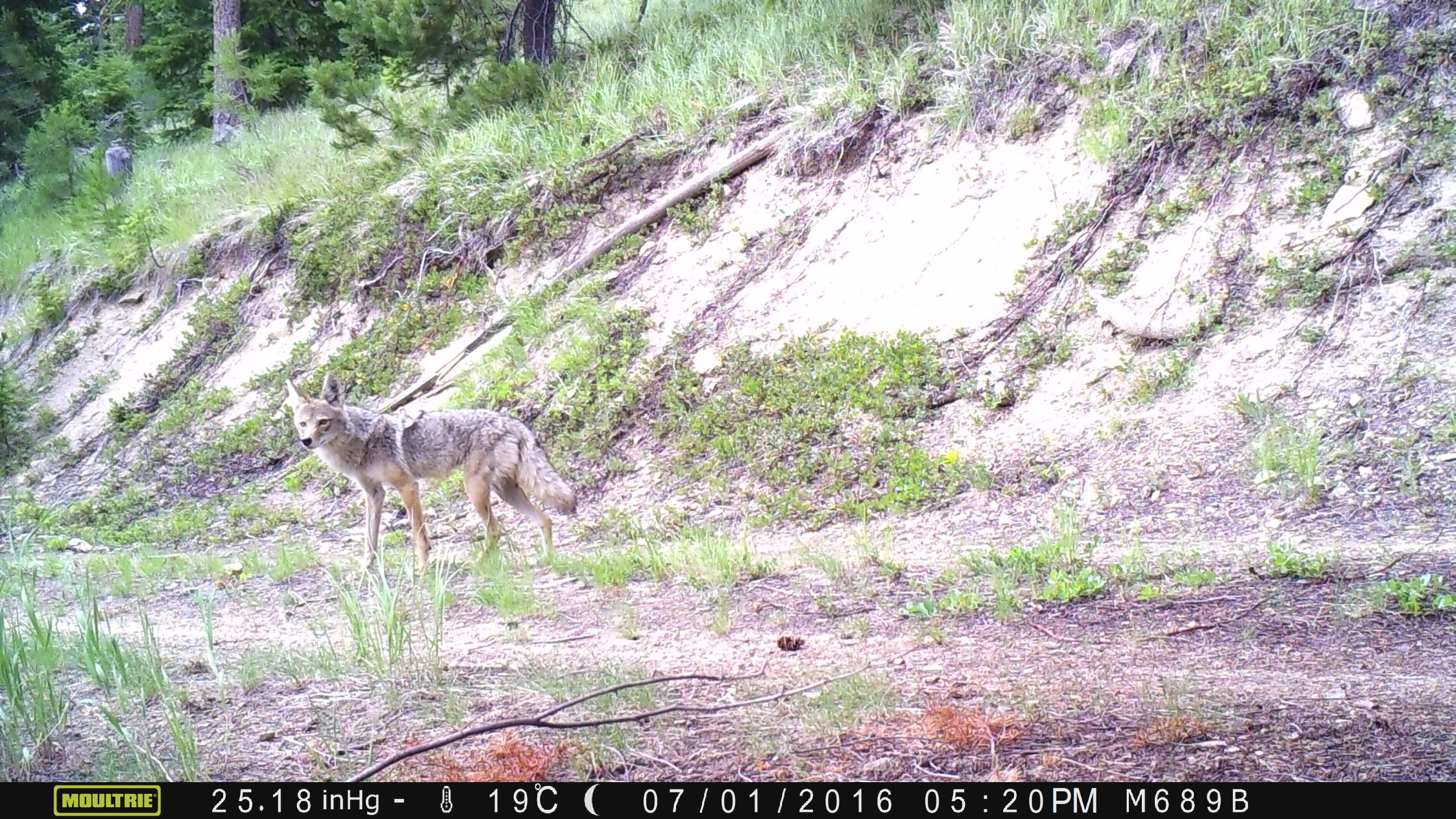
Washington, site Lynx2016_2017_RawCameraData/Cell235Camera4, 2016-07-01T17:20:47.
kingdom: Animalia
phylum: Chordata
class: Mammalia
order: Carnivora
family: Canidae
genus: Canis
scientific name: Canis latrans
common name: coyote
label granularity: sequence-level